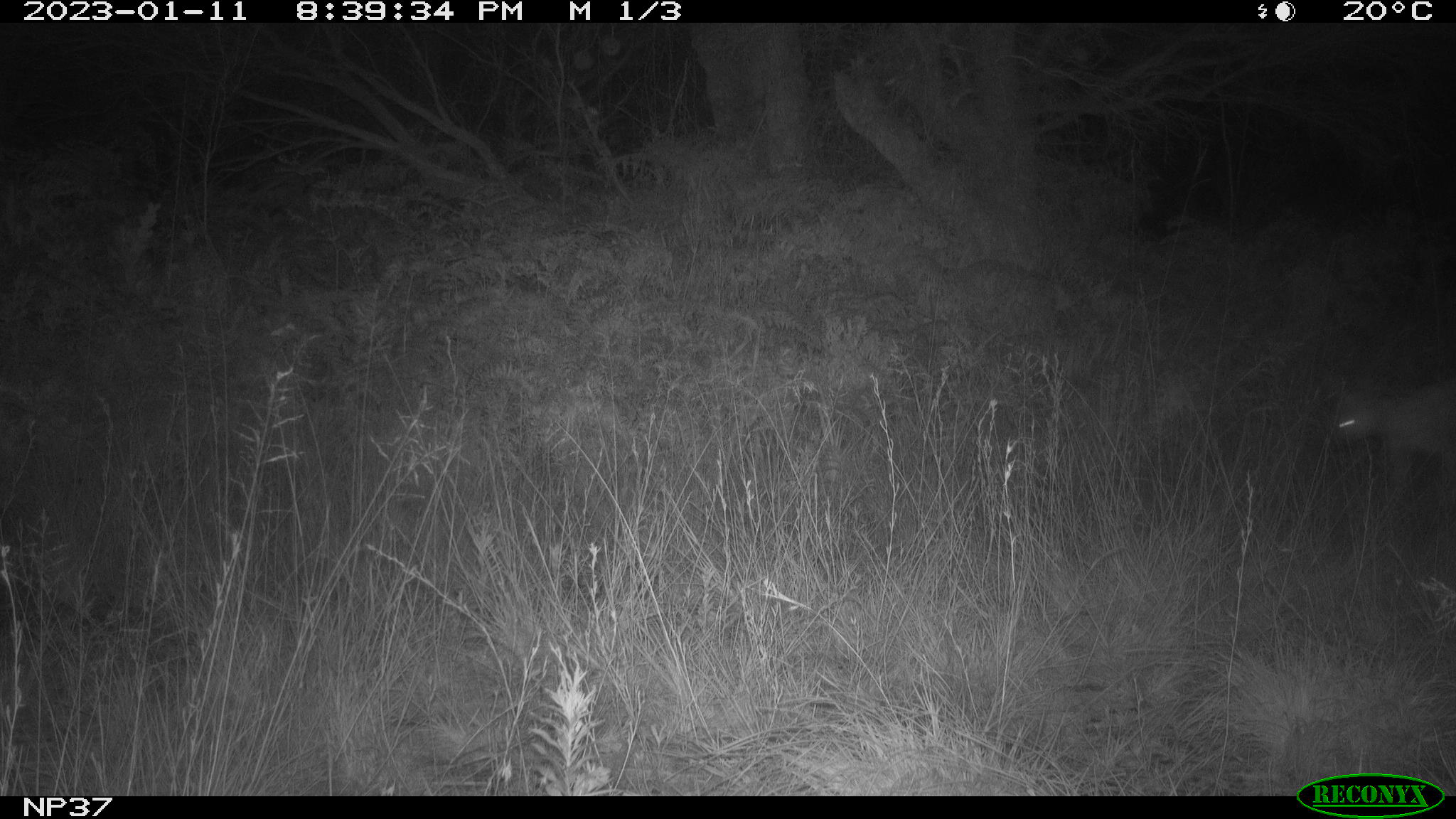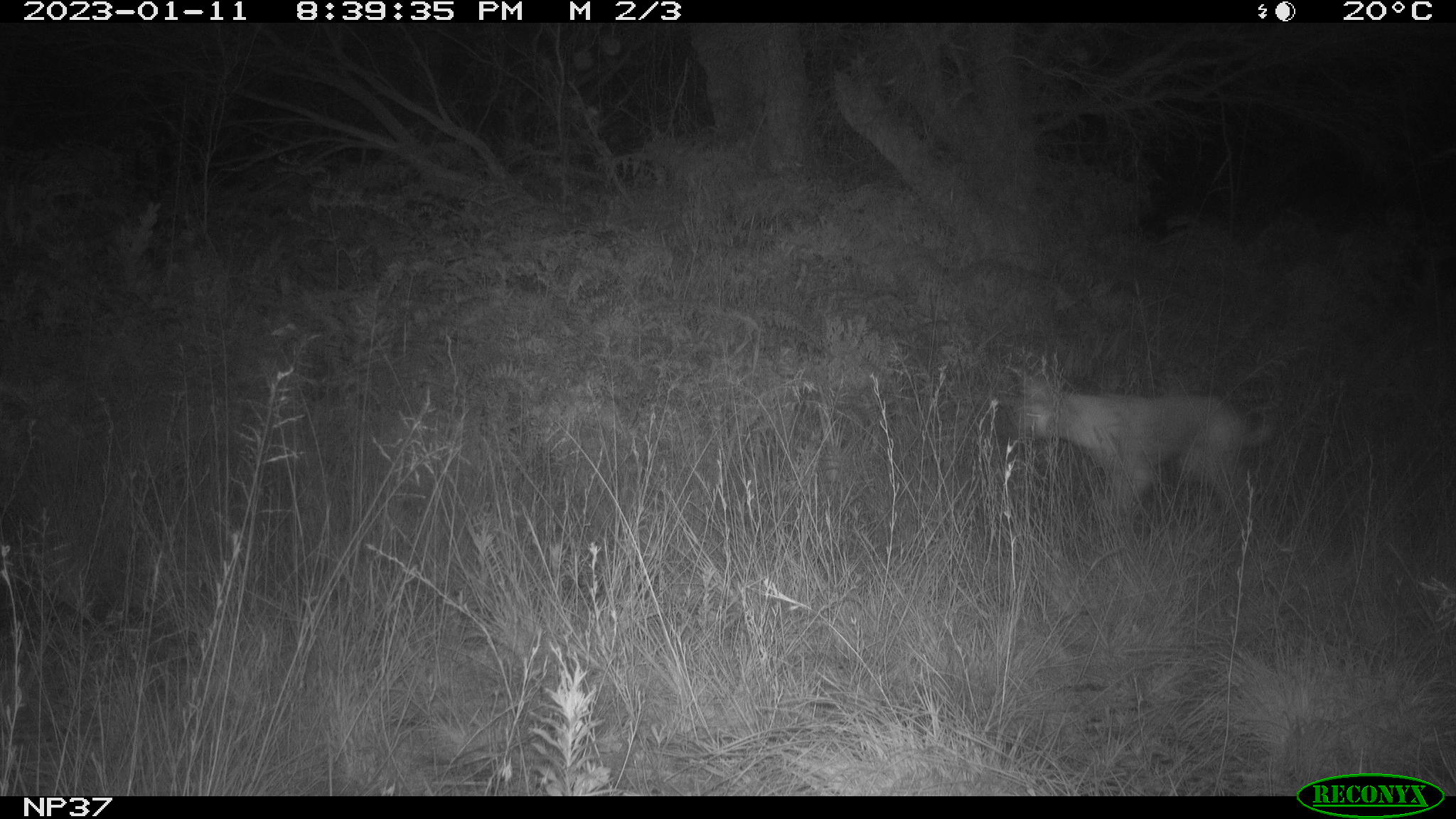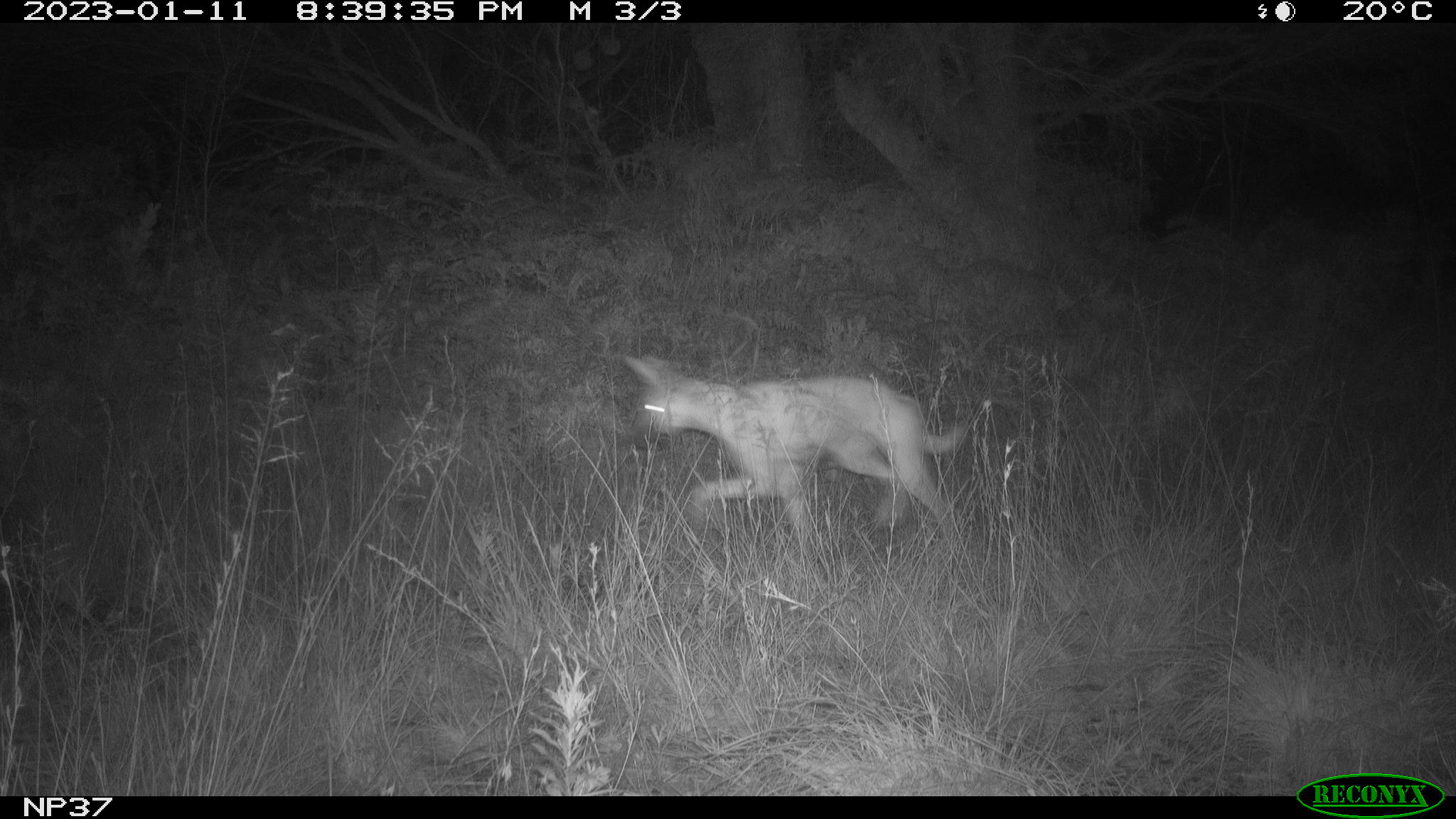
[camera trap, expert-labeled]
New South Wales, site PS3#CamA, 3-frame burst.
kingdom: Animalia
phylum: Chordata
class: Mammalia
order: Carnivora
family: Canidae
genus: Canis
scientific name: Canis familiaris dingo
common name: dingo